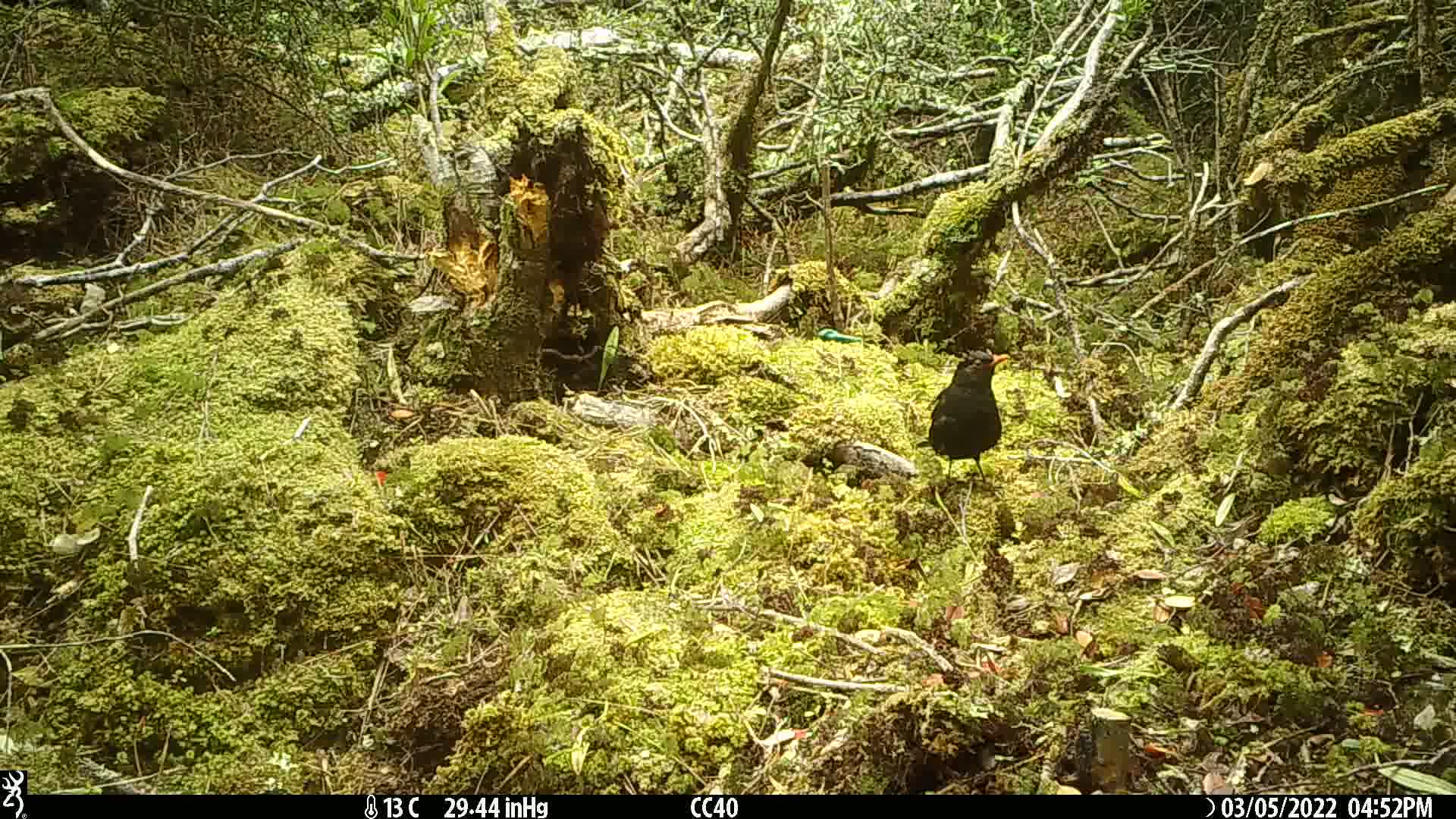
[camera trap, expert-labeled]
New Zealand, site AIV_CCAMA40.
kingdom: Animalia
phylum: Chordata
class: Aves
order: Passeriformes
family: Turdidae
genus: Turdus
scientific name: Turdus merula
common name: eurasian blackbird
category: blackbird